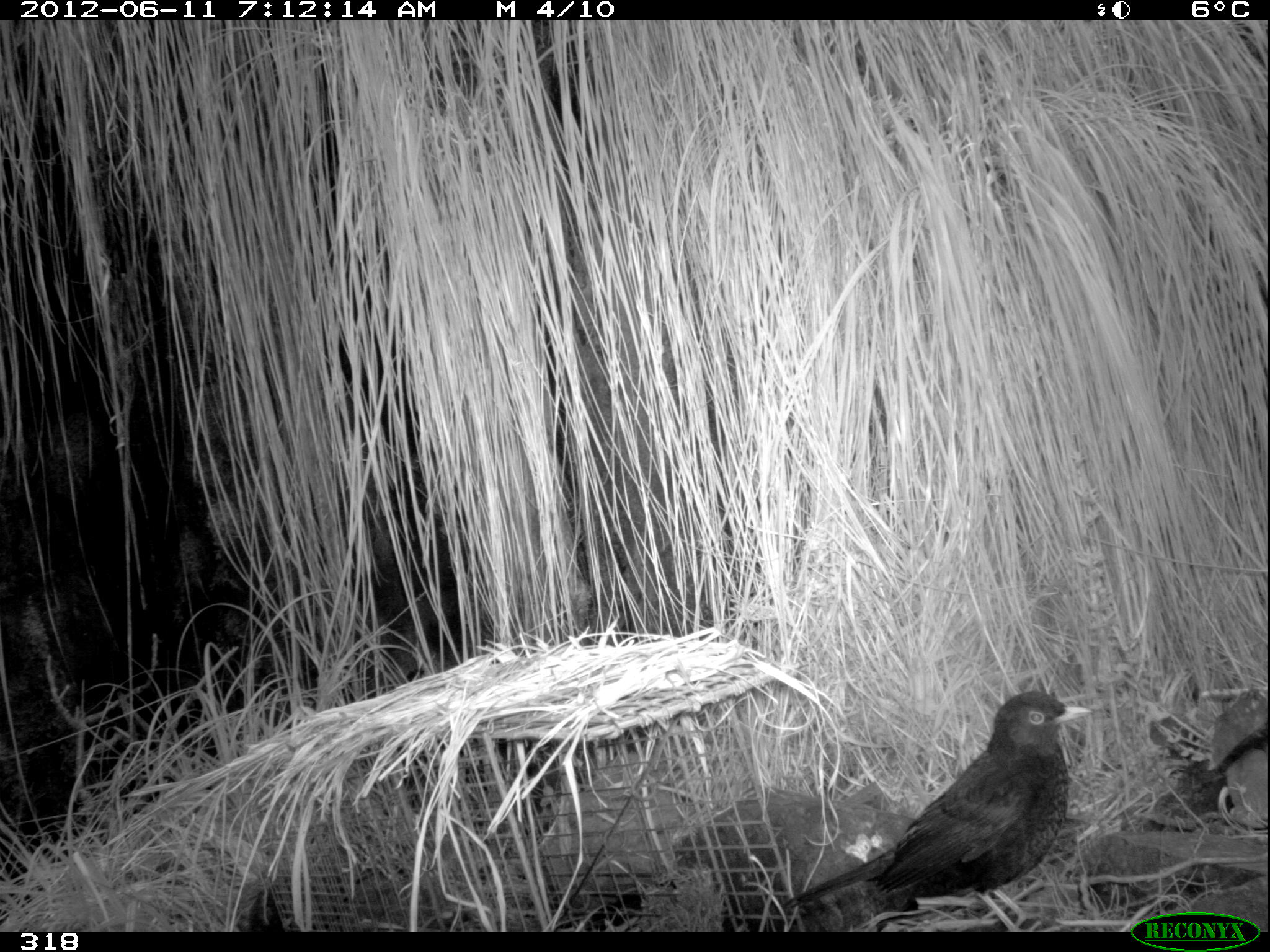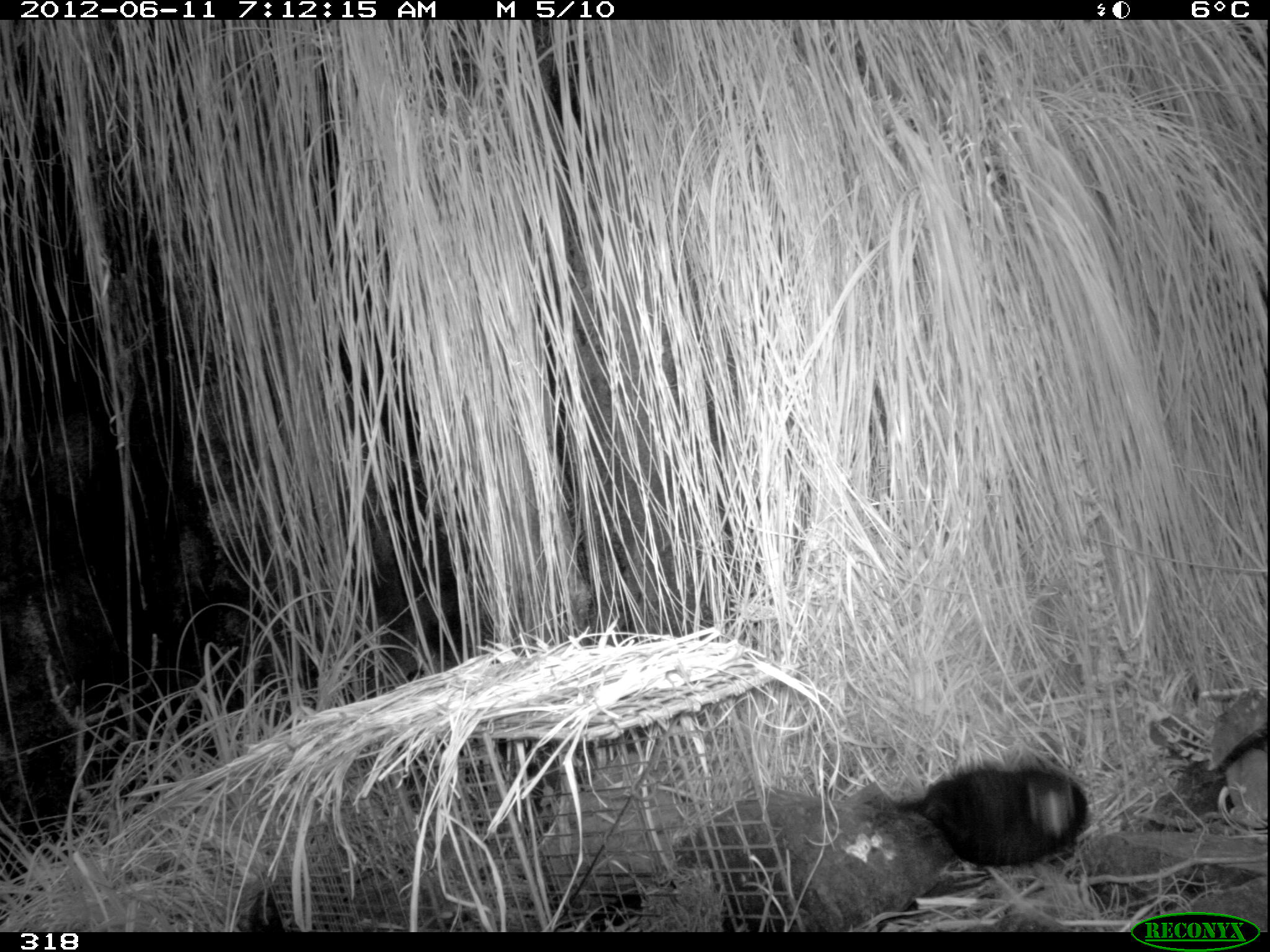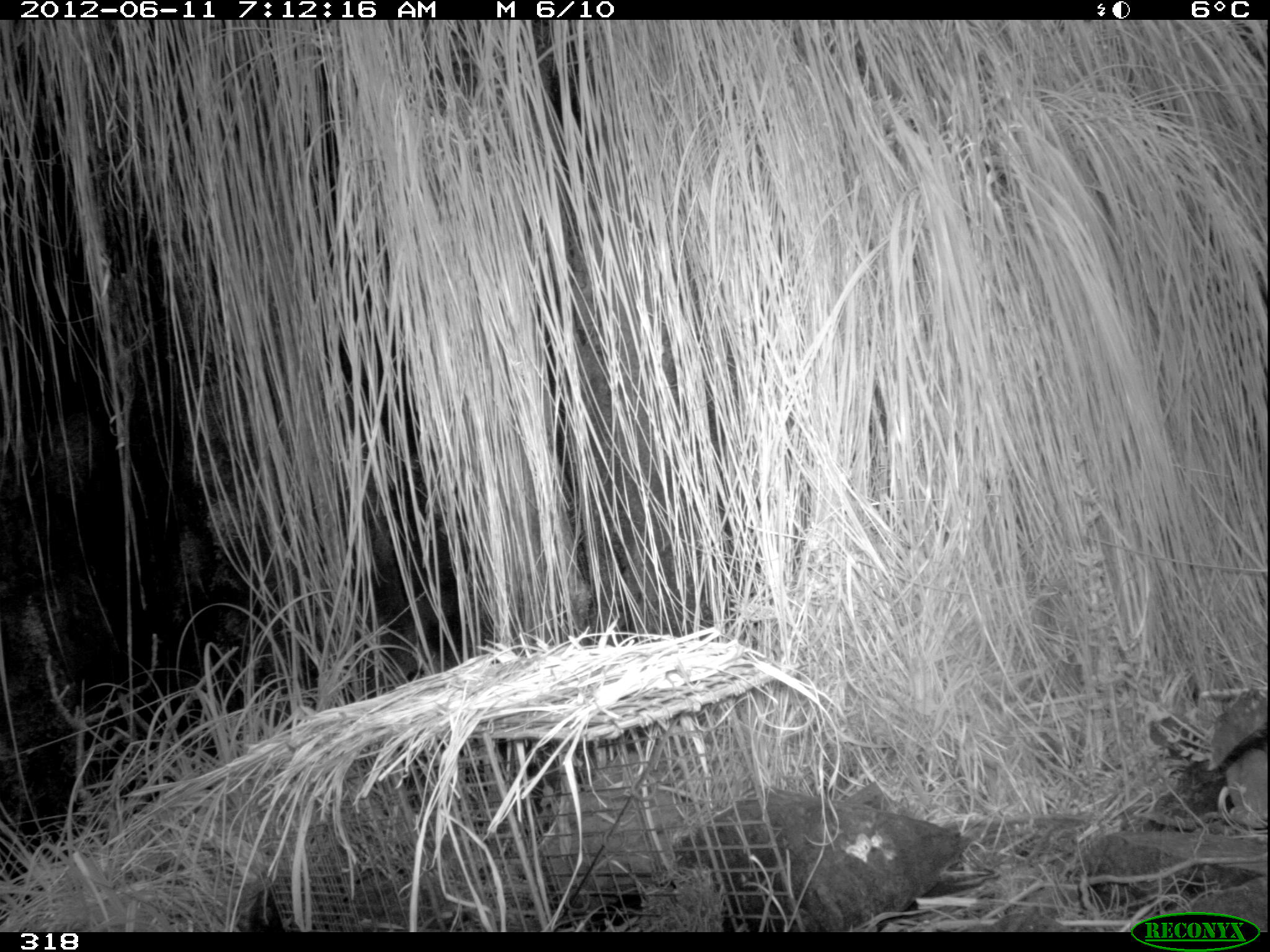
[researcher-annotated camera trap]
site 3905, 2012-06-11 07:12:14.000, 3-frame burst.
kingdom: Animalia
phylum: Chordata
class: Aves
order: Passeriformes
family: Turdidae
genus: Turdus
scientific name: Turdus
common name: true thrushes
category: turdus sp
Turdus sp (true thrushes) (Turdus).